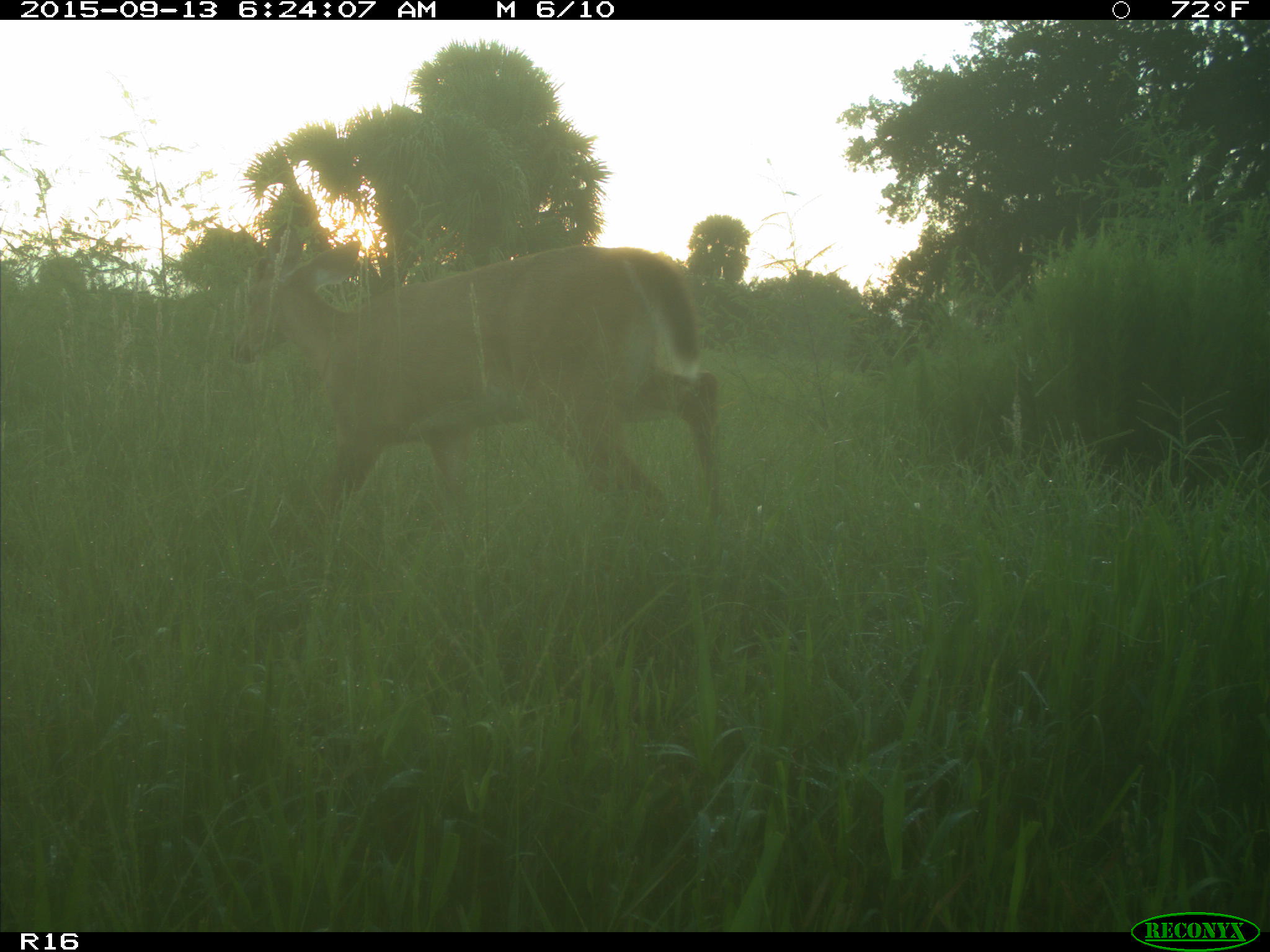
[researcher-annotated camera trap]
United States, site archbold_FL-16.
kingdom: Animalia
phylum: Chordata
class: Mammalia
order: Artiodactyla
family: Cervidae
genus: Odocoileus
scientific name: Odocoileus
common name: deer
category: unidentified deer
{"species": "unidentified deer (deer) (Odocoileus)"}